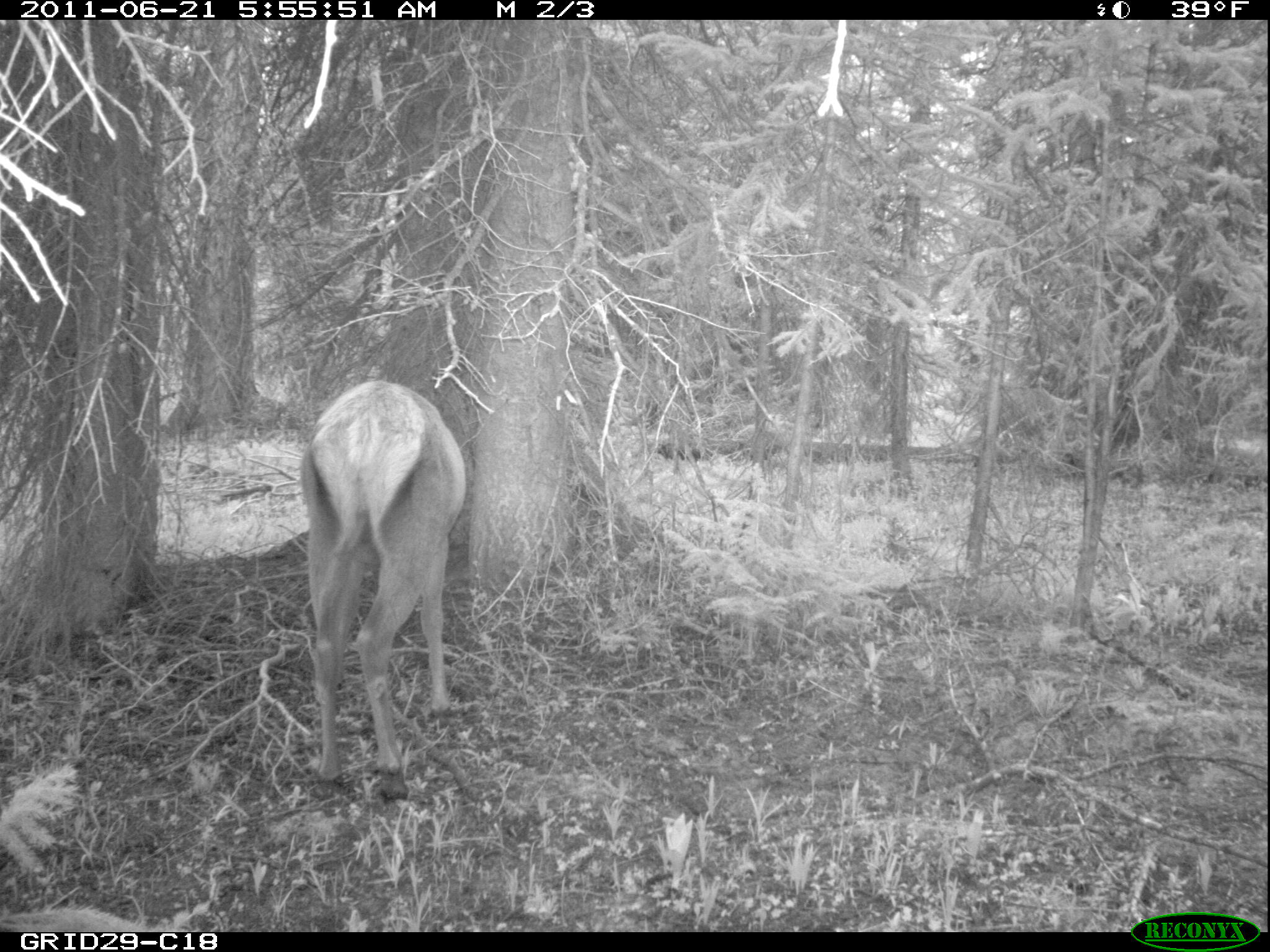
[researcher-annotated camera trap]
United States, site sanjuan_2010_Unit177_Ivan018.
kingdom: Animalia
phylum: Chordata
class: Mammalia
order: Artiodactyla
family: Cervidae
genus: Cervus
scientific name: Cervus elaphus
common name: red deer